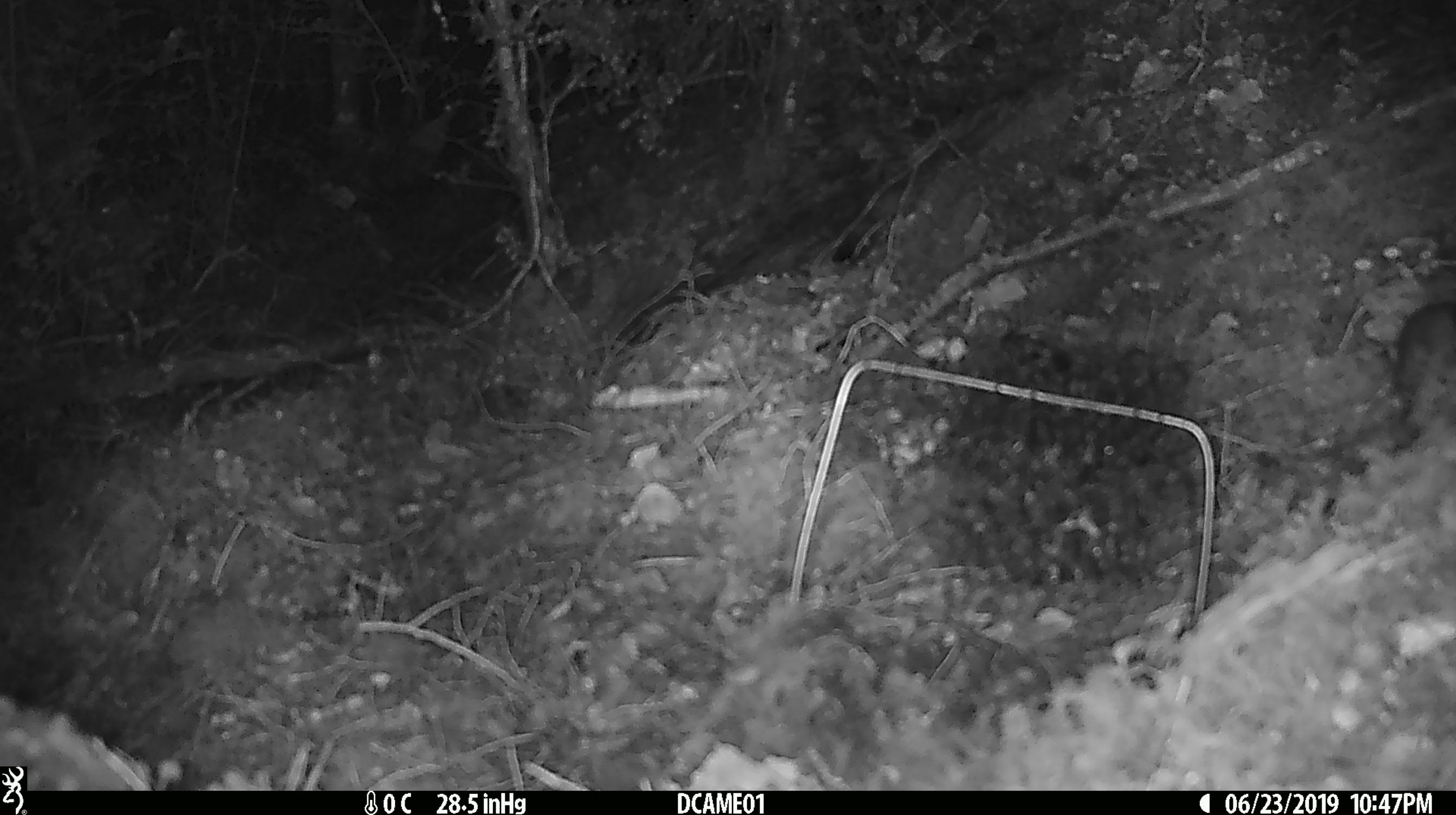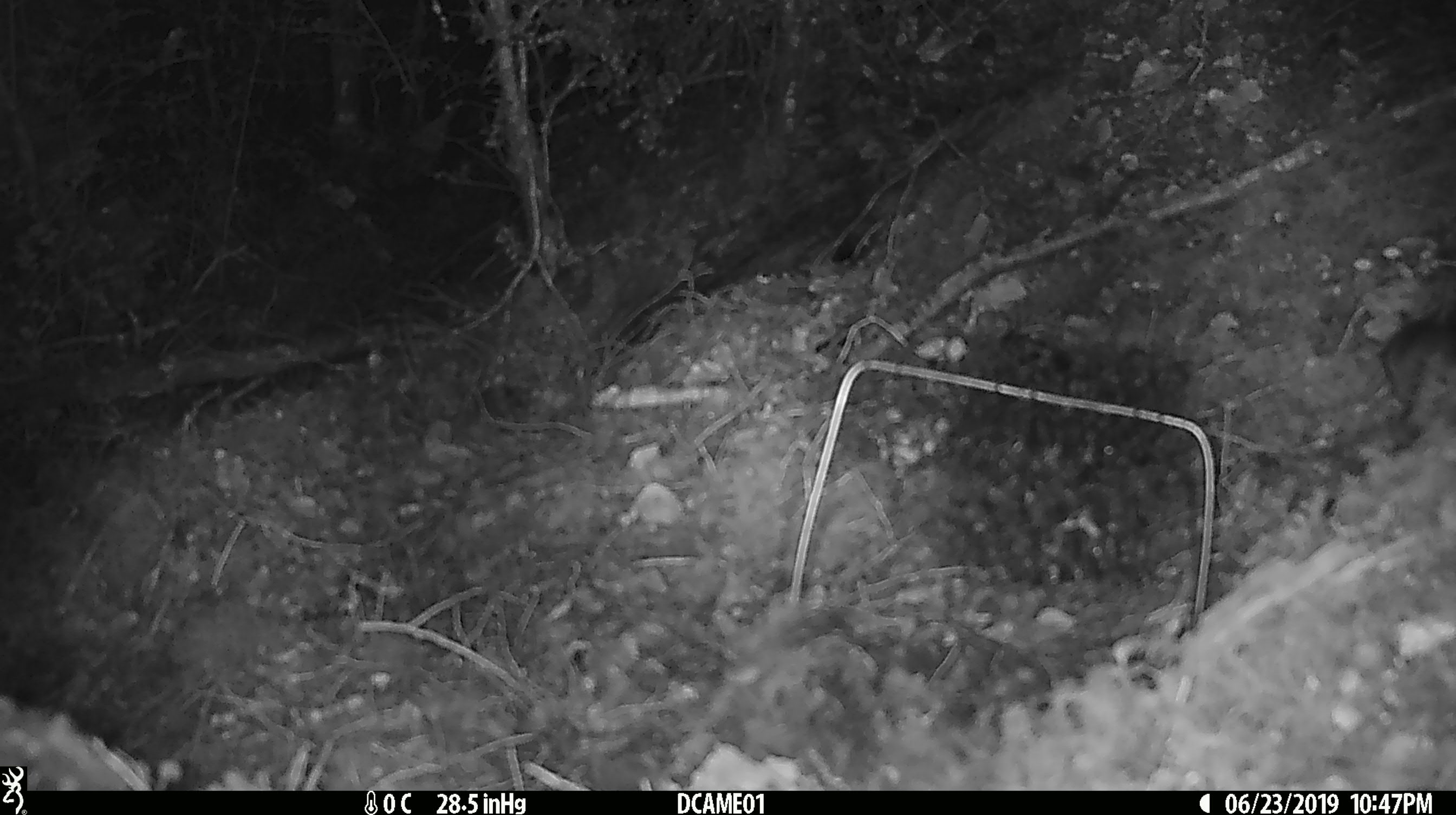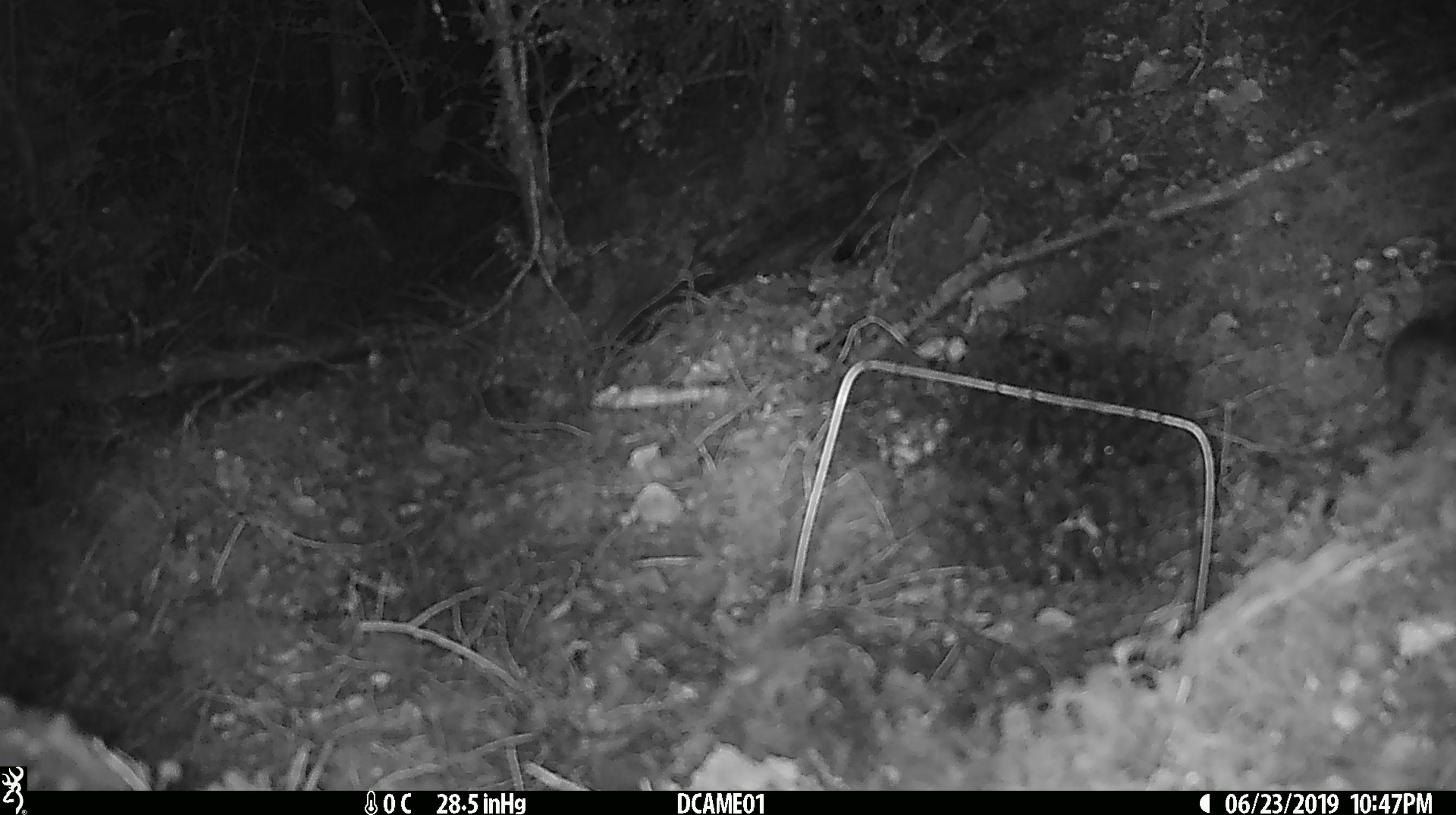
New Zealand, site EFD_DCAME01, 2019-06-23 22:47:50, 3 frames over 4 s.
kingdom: Animalia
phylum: Chordata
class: Mammalia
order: Rodentia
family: Muridae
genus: Mus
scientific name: Mus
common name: mouse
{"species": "mouse (Mus)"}